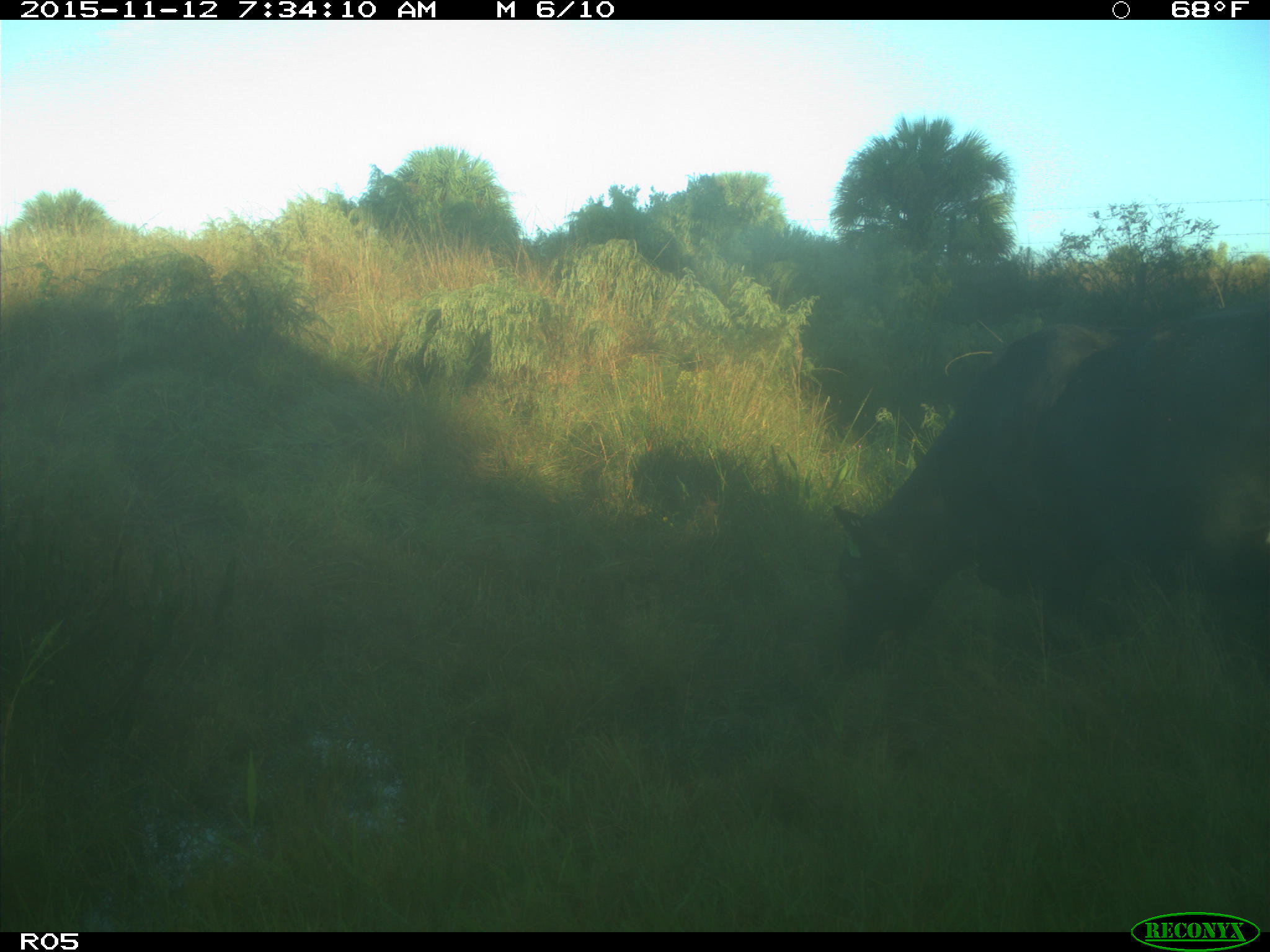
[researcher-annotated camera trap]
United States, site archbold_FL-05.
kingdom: Animalia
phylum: Chordata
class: Mammalia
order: Artiodactyla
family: Bovidae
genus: Bos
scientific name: Bos taurus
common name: domestic cow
Bos taurus (domestic cow).